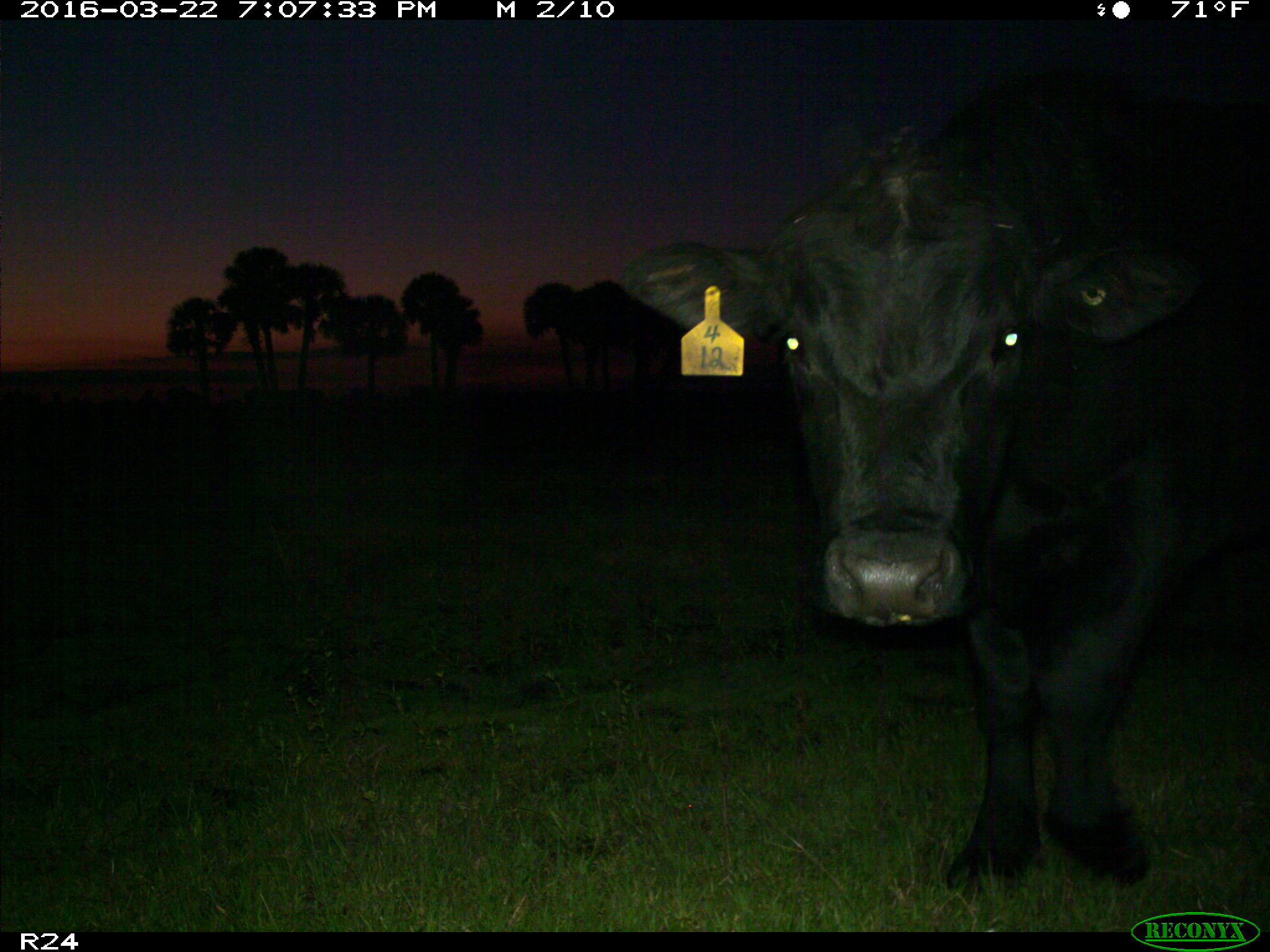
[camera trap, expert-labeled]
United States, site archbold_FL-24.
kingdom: Animalia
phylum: Chordata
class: Mammalia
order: Artiodactyla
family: Bovidae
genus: Bos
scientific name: Bos taurus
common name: domestic cow